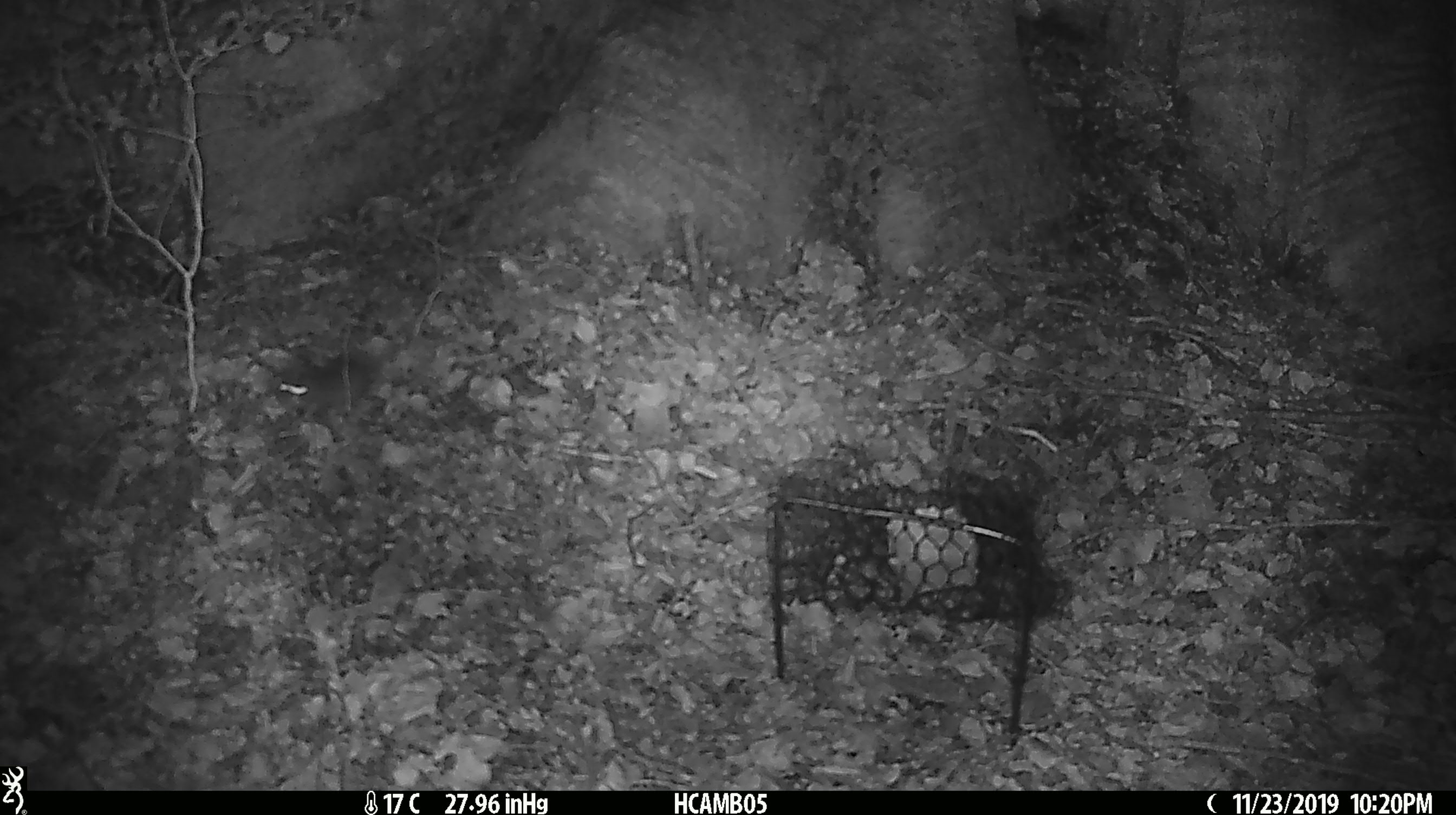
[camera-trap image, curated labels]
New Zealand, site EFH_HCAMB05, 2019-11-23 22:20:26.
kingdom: Animalia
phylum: Chordata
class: Mammalia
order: Rodentia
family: Muridae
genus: Mus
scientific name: Mus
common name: mouse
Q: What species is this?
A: Mouse (Mus).